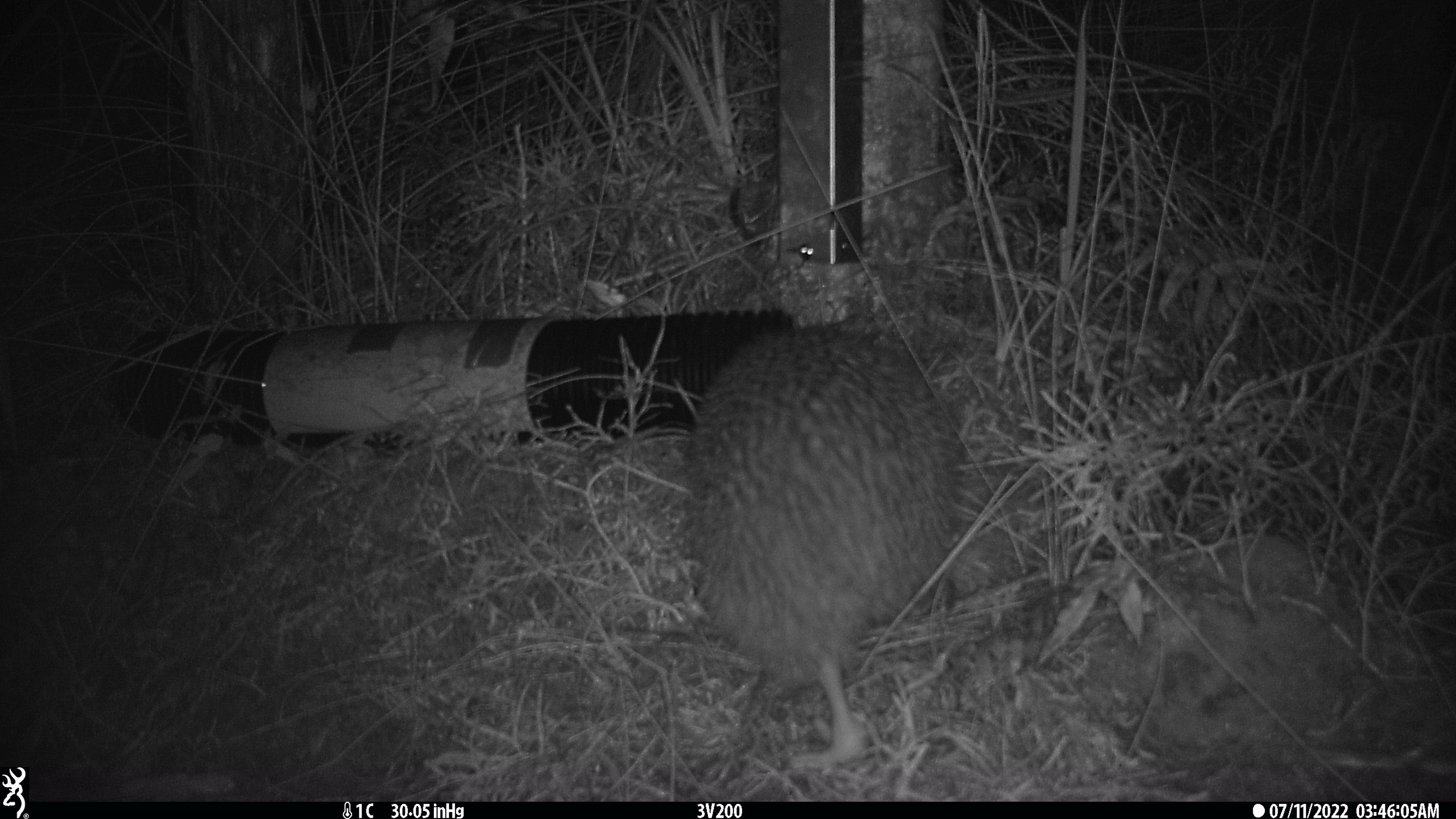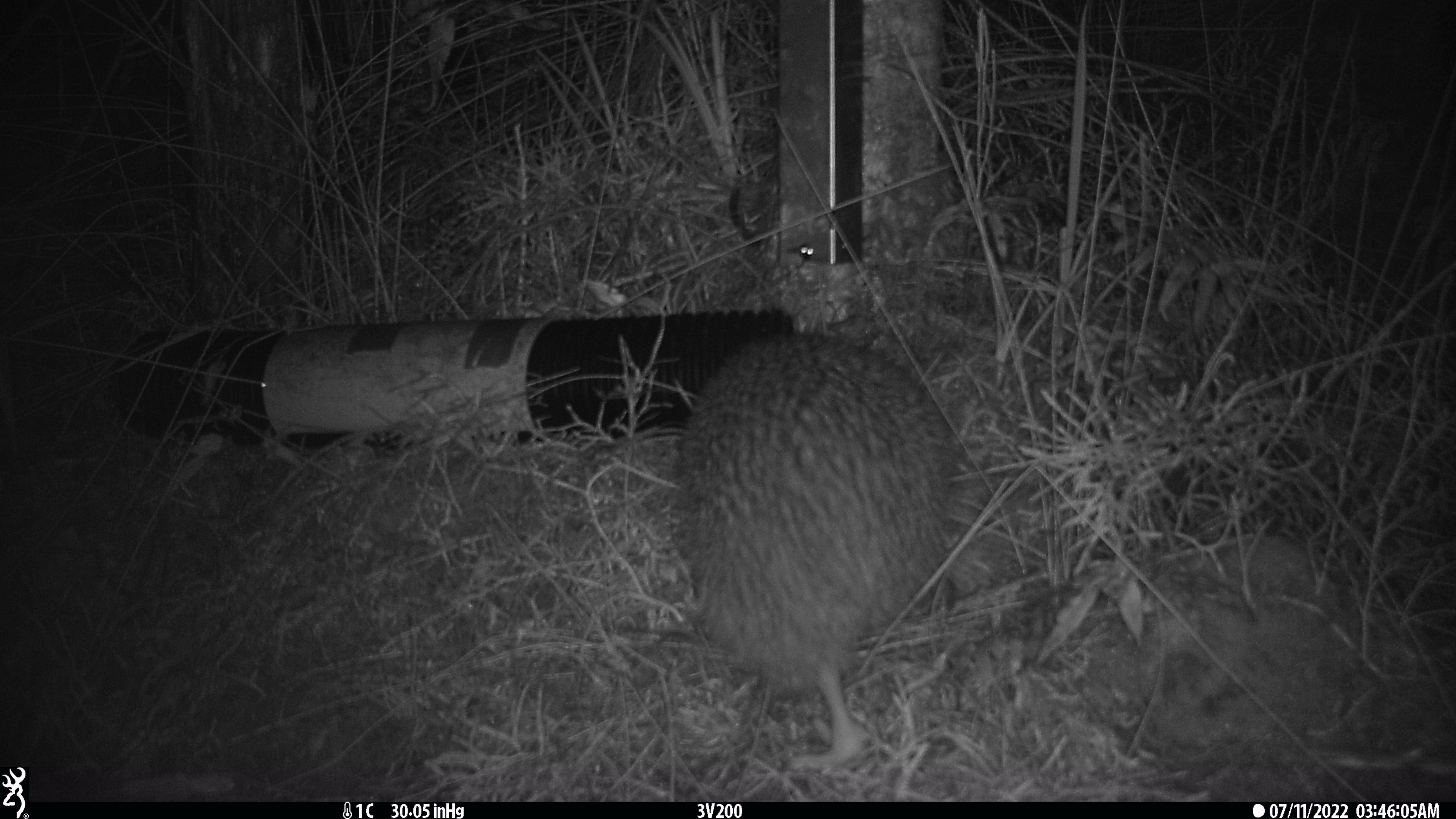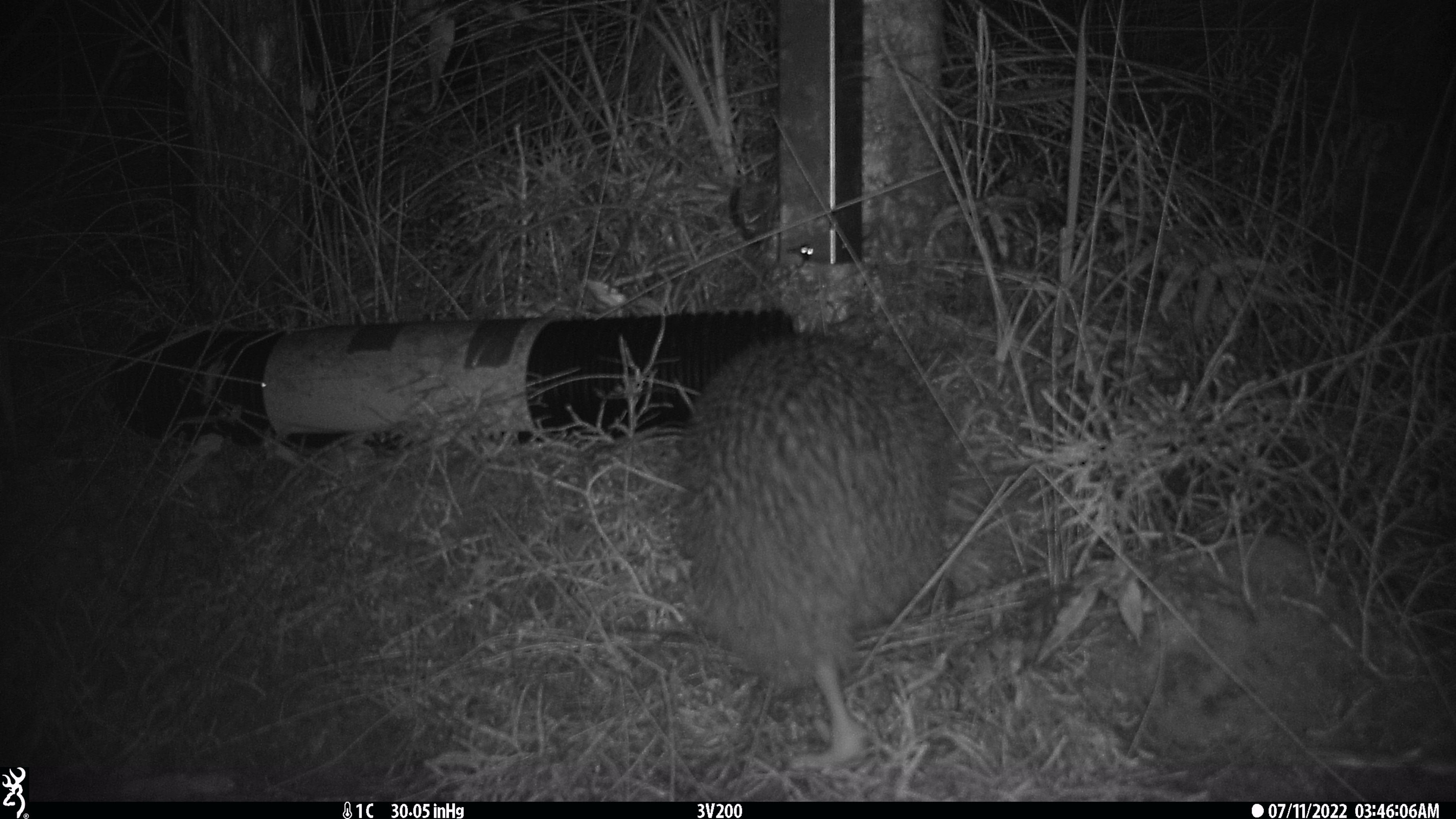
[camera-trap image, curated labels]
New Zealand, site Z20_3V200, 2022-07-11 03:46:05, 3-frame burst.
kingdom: Animalia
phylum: Chordata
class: Aves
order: Apterygiformes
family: Apterygidae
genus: Apteryx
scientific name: Apteryx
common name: kiwi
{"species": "kiwi (Apteryx)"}